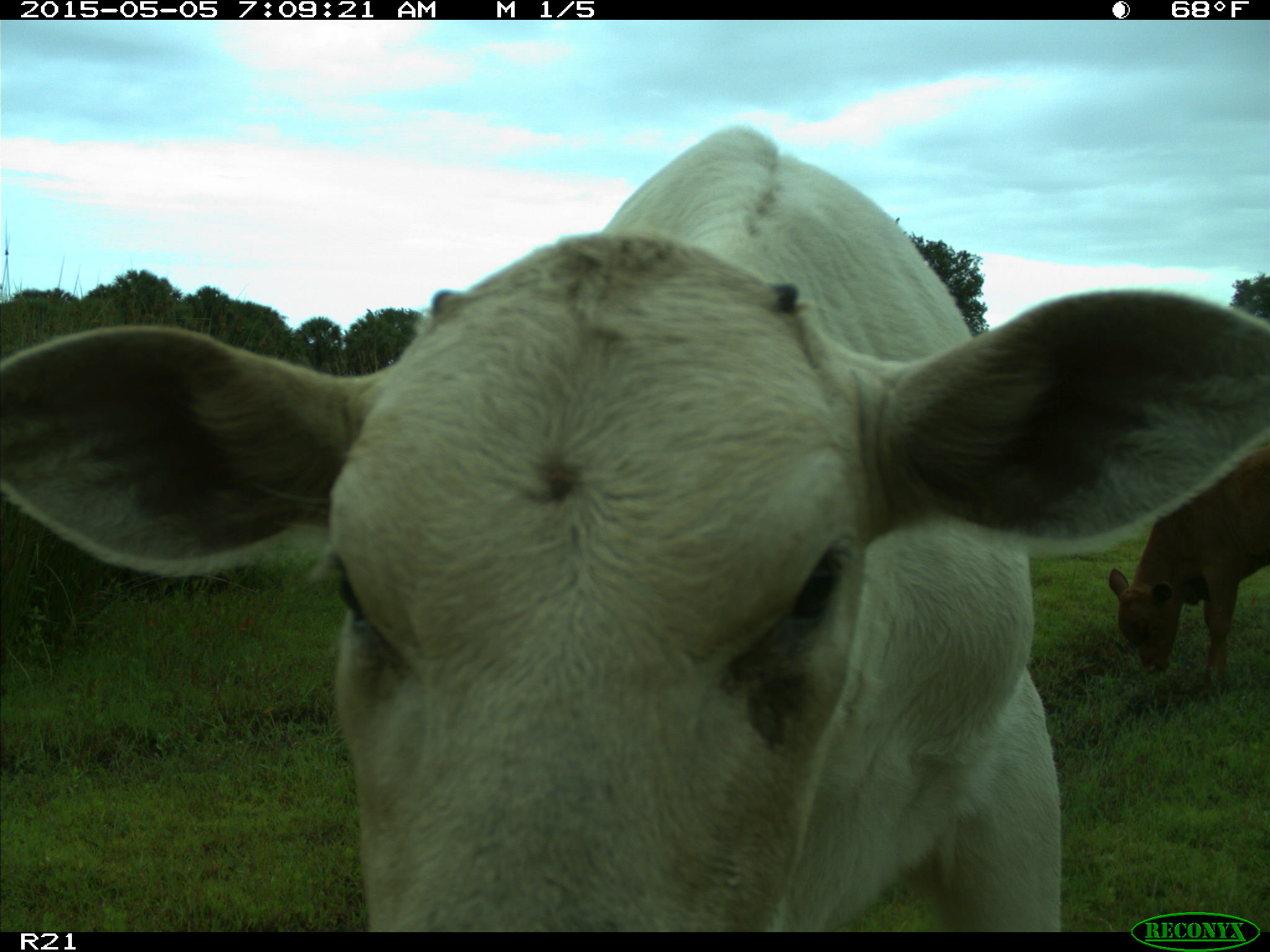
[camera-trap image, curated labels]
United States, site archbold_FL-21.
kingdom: Animalia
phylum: Chordata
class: Mammalia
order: Artiodactyla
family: Bovidae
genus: Bos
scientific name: Bos taurus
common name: domestic cow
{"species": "Bos taurus (domestic cow)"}